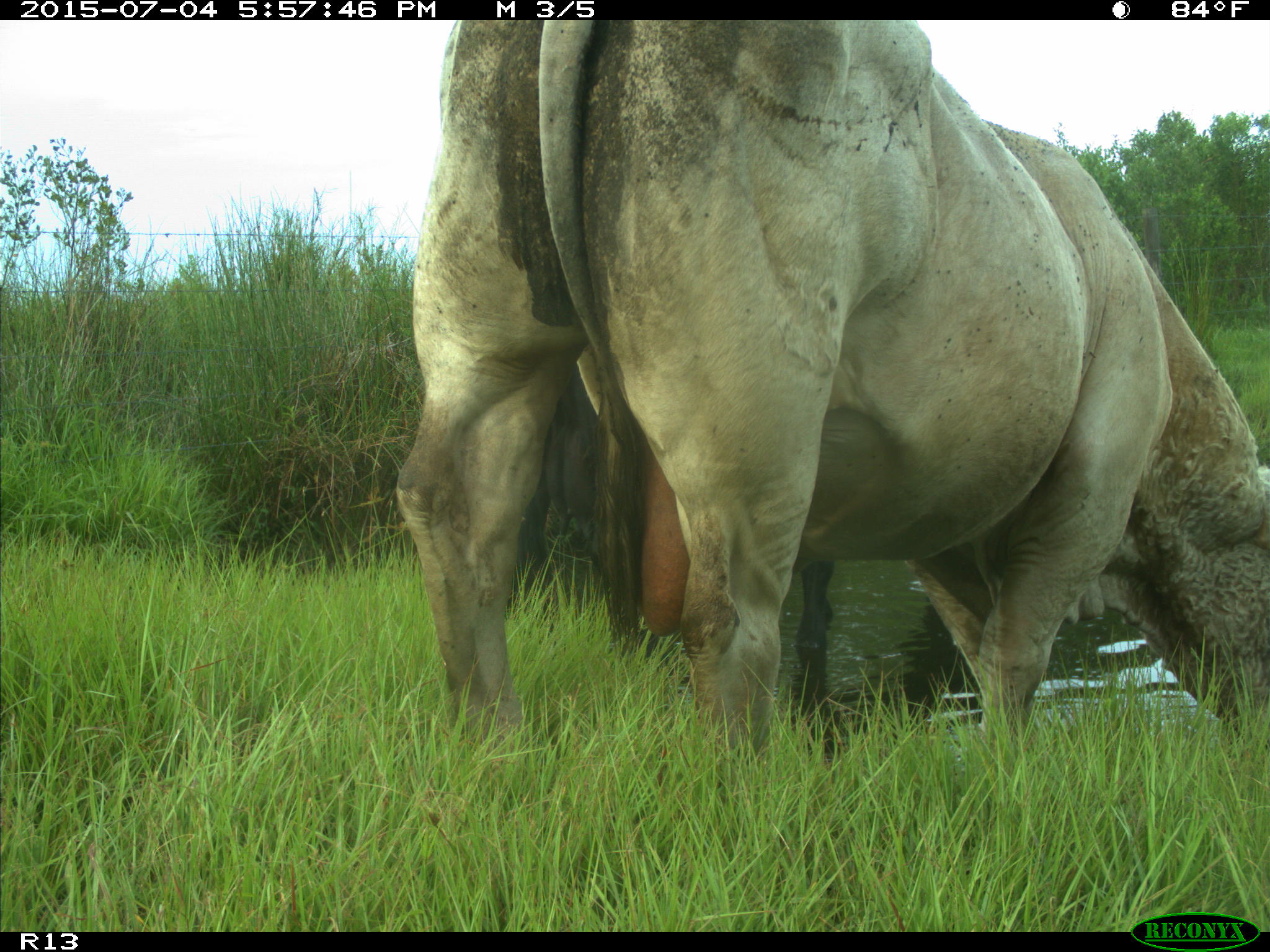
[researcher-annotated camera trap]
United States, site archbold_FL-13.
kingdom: Animalia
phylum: Chordata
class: Mammalia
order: Artiodactyla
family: Bovidae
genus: Bos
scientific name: Bos taurus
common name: domestic cow